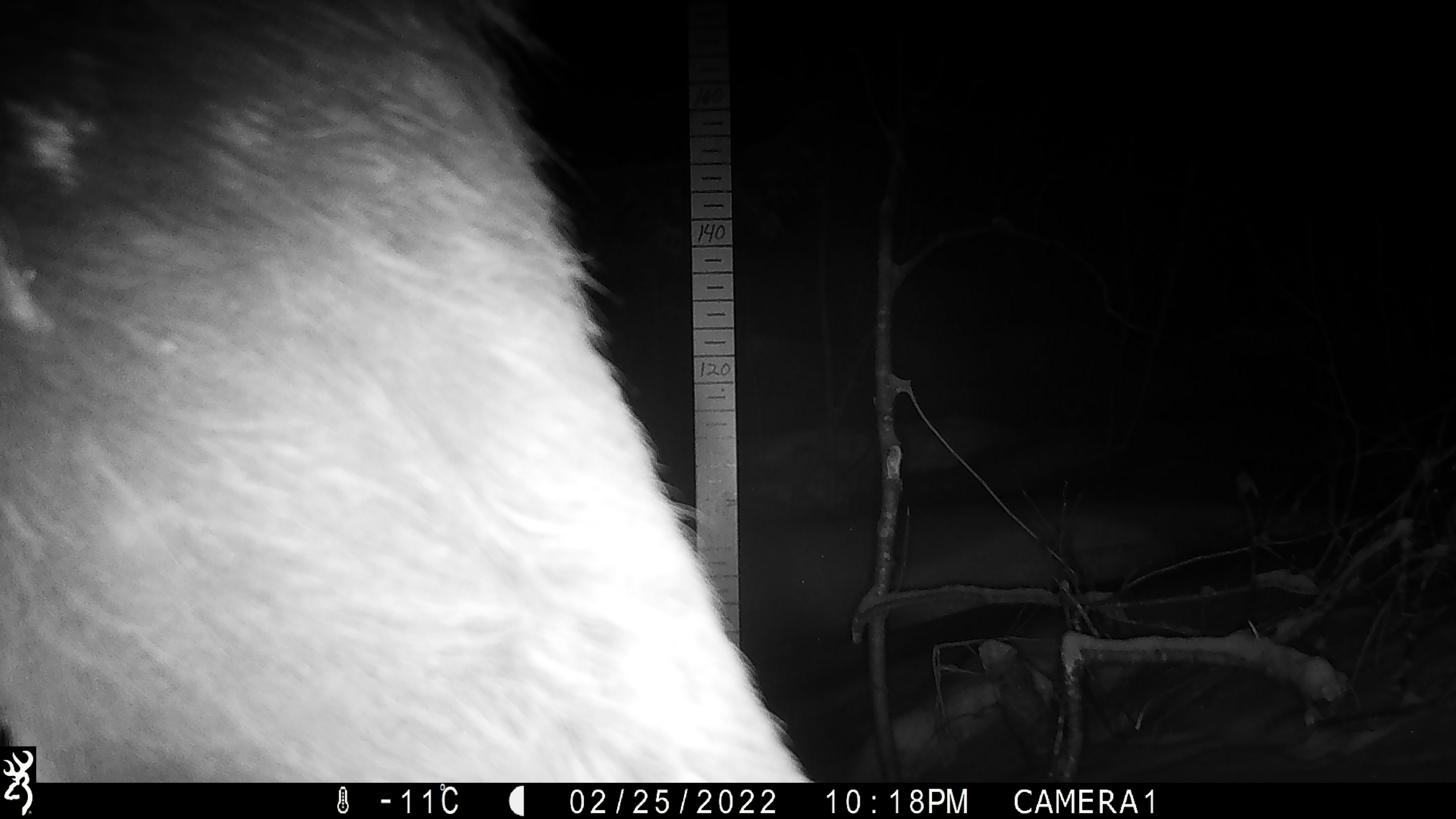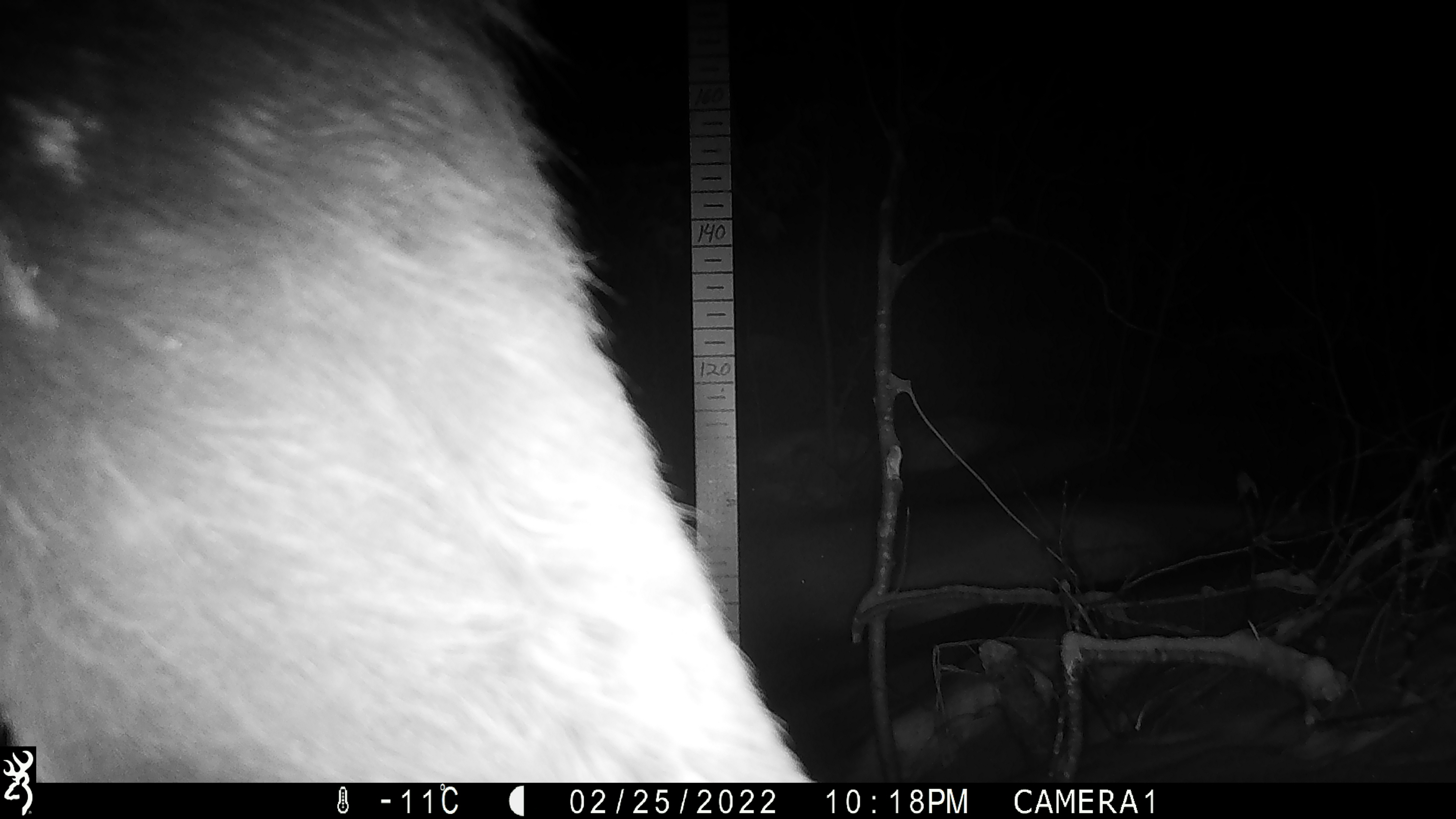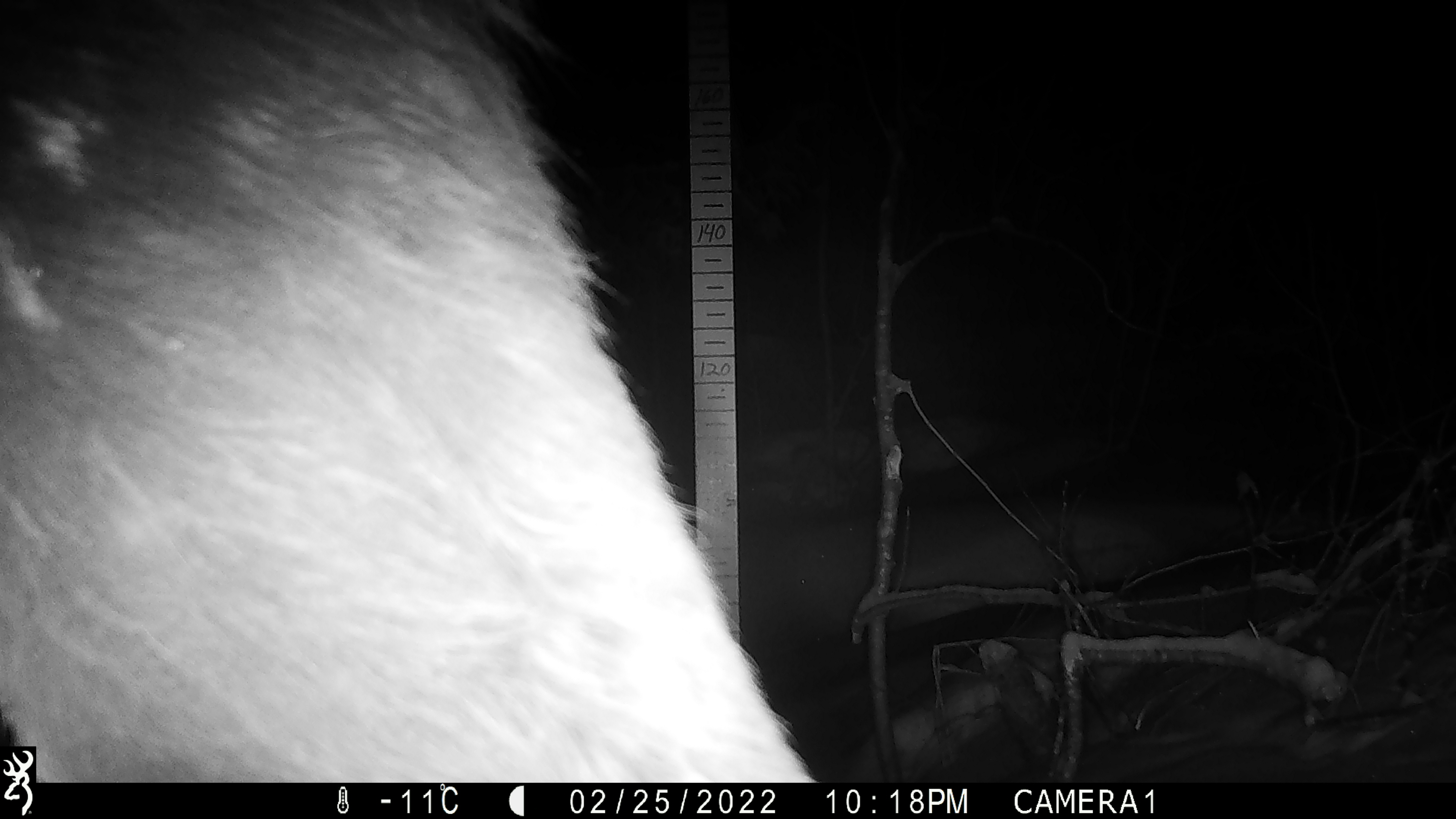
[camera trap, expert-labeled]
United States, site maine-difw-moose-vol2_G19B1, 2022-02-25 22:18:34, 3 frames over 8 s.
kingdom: Animalia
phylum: Chordata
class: Mammalia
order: Artiodactyla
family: Cervidae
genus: Alces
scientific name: Alces alces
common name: moose